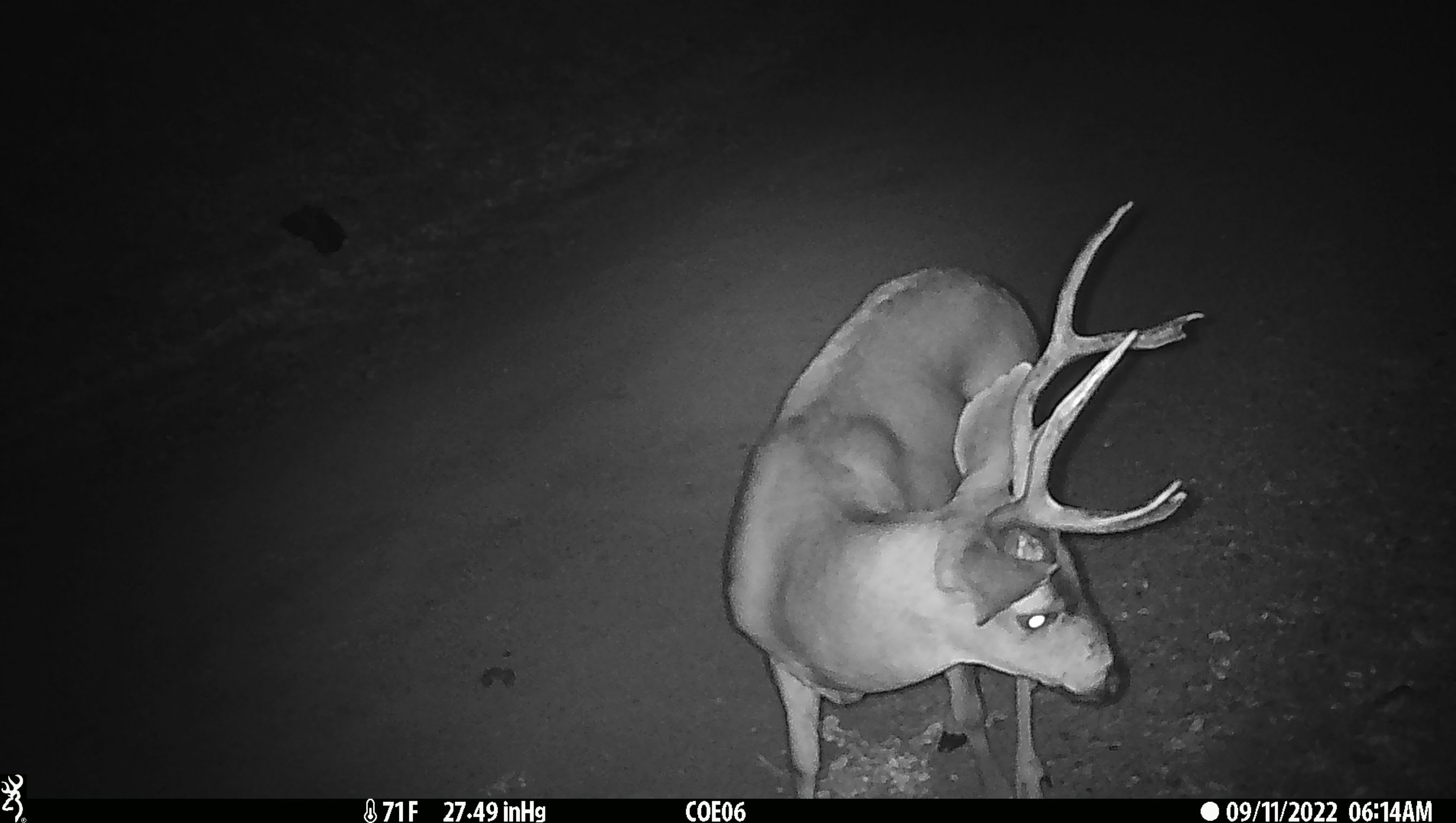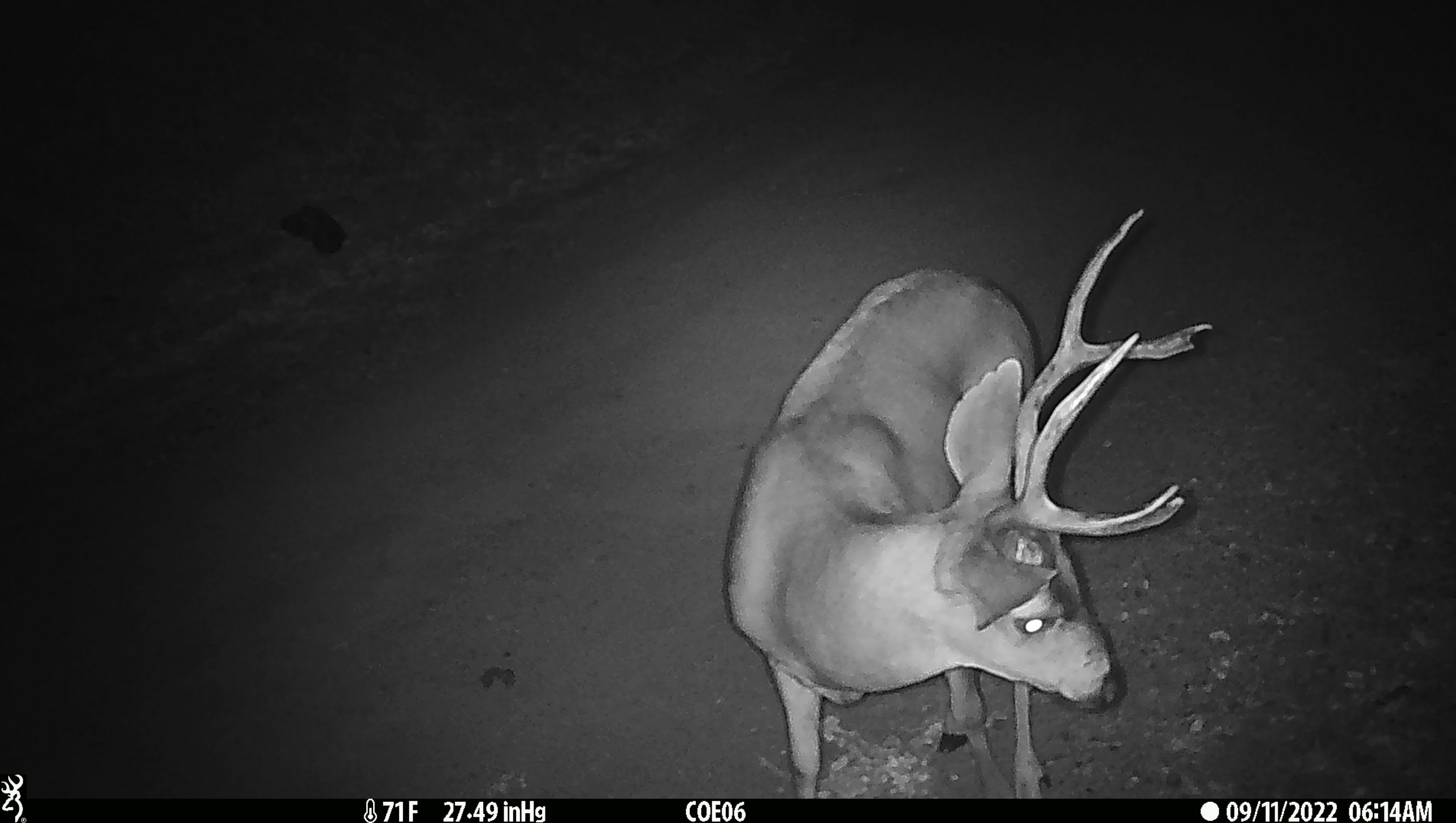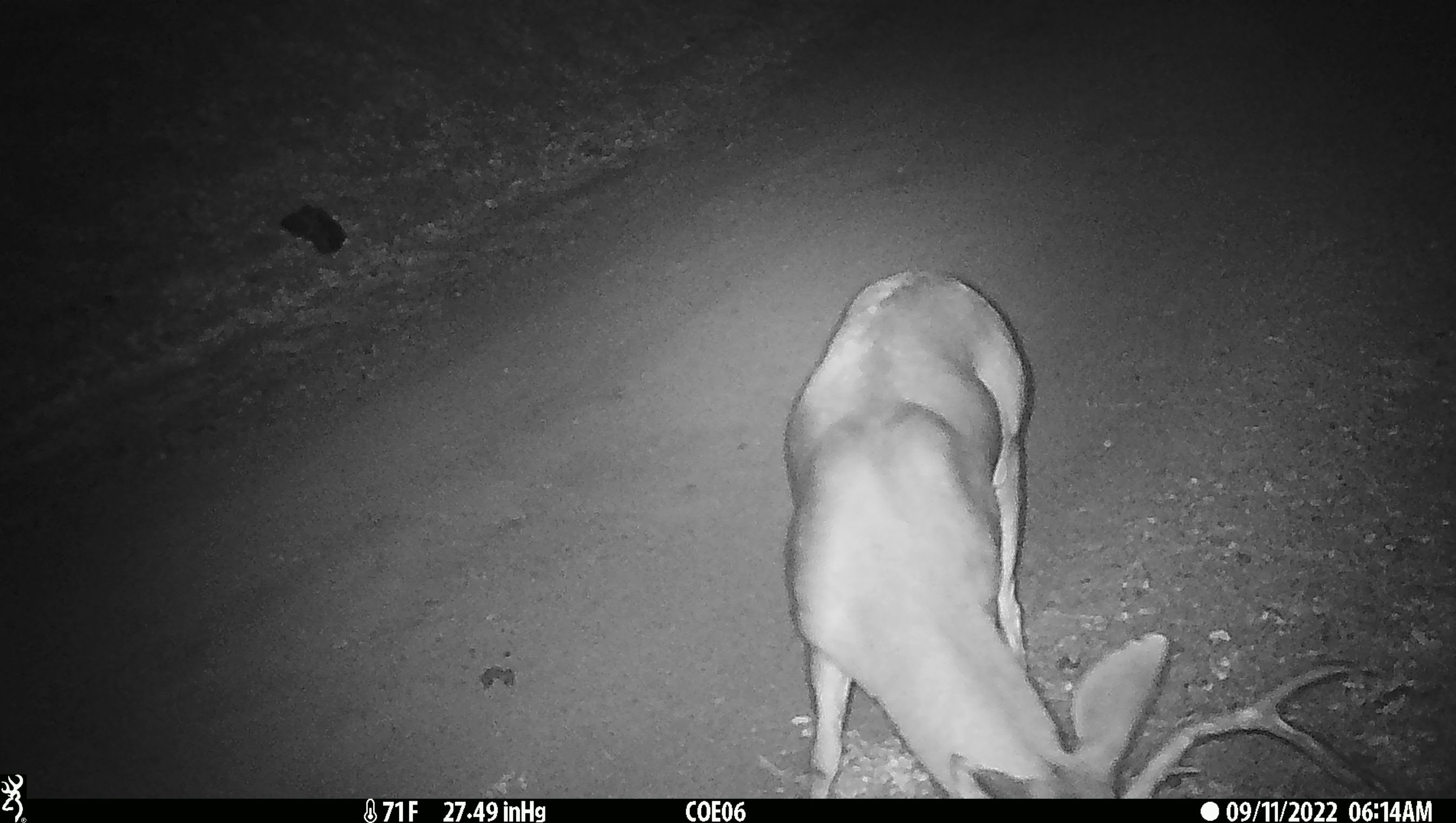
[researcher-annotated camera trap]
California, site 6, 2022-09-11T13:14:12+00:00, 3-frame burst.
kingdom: Animalia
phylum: Chordata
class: Mammalia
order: Artiodactyla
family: Cervidae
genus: Odocoileus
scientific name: Odocoileus hemionus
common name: mule deer